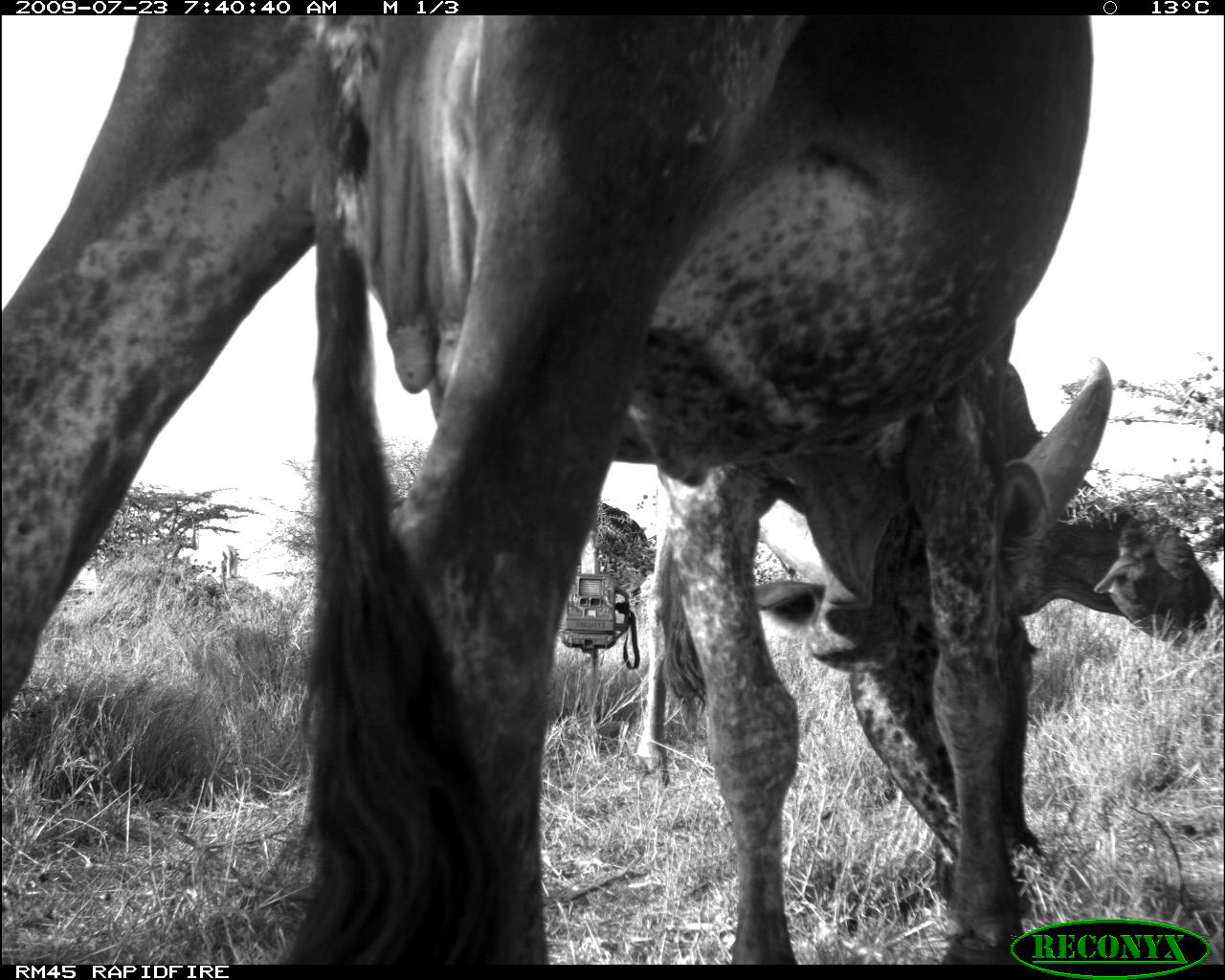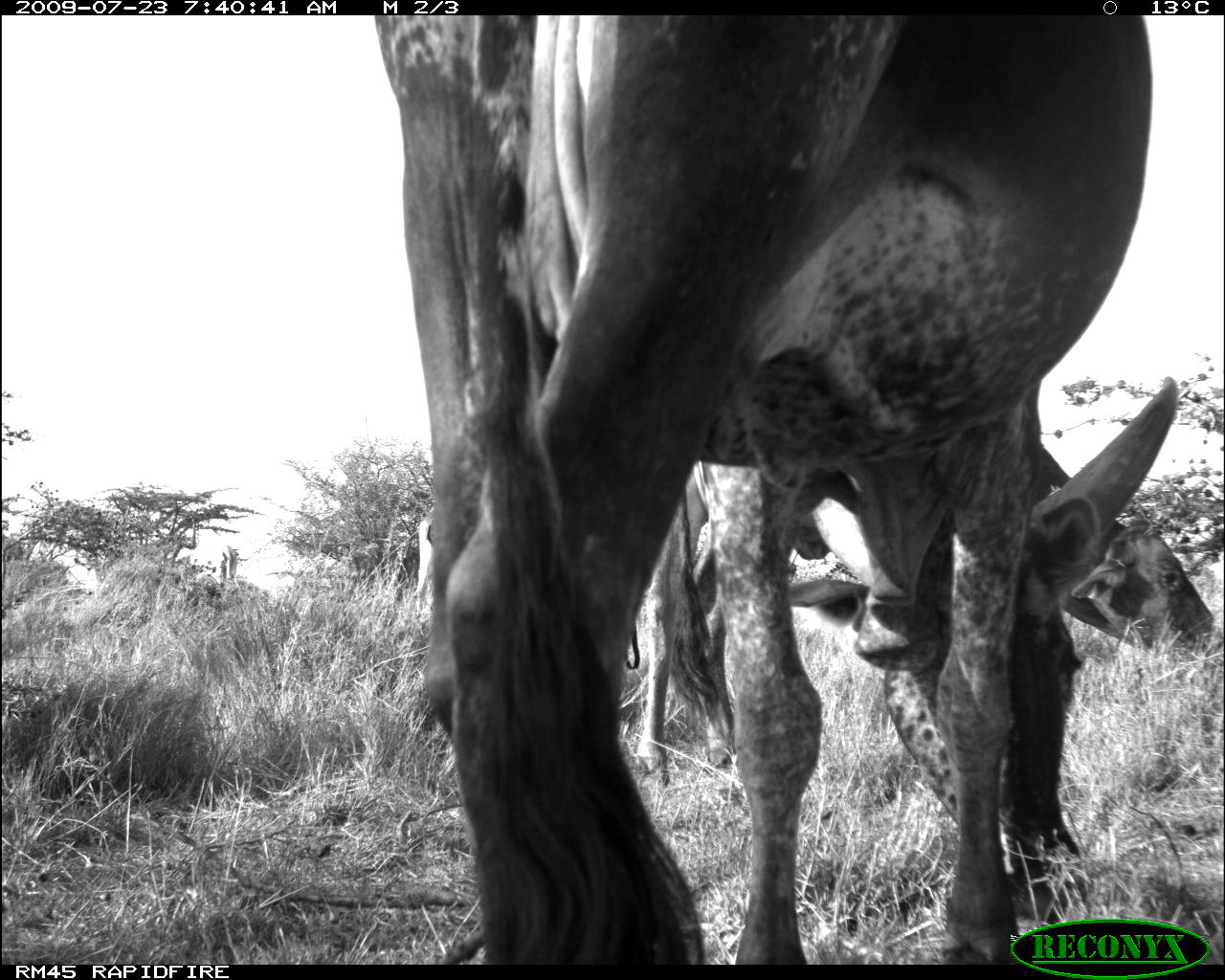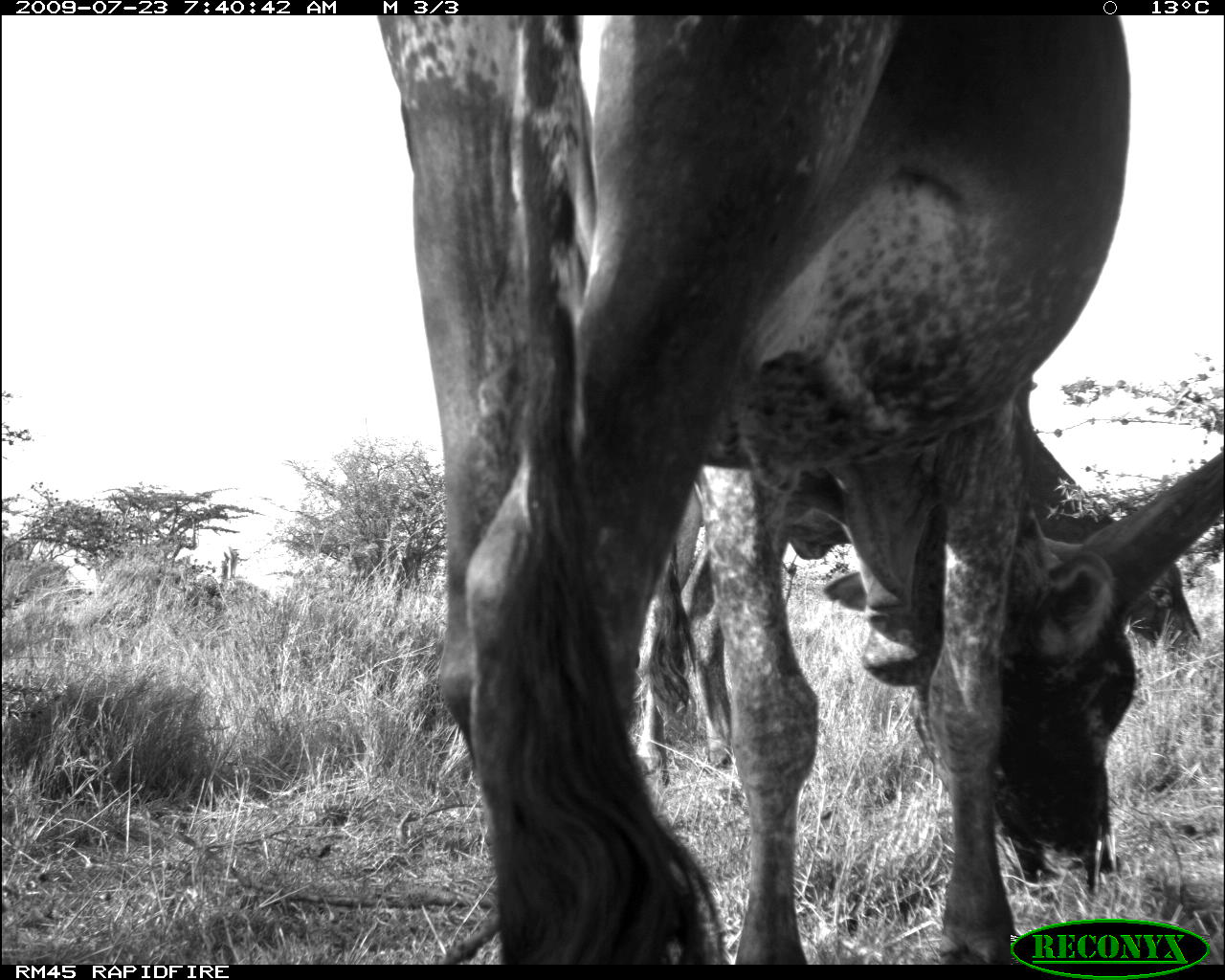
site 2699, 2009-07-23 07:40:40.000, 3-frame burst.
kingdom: Animalia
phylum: Chordata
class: Mammalia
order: Artiodactyla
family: Bovidae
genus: Bos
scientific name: Bos taurus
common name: domestic cattle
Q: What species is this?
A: Bos taurus (domestic cattle).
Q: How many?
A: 2.